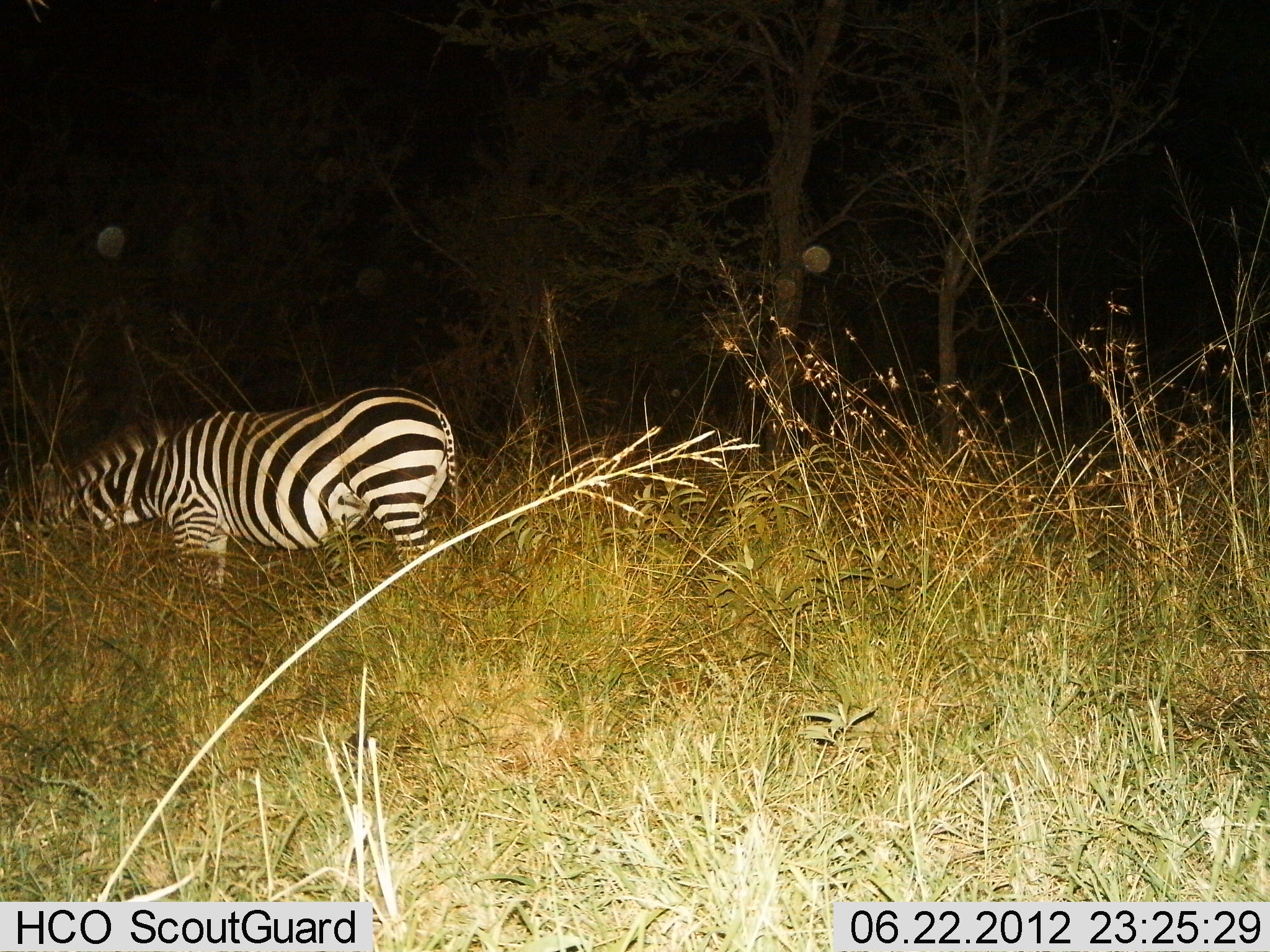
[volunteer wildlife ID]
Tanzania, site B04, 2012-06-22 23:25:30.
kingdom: Animalia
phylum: Chordata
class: Mammalia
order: Perissodactyla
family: Equidae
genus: Equus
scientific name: Equus quagga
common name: plains zebra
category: zebra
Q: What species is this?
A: Zebra (plains zebra) (Equus quagga).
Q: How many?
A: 1.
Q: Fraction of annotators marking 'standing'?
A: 0%.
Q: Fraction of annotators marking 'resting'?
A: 0%.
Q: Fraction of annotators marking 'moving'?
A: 0%.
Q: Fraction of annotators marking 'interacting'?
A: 10%.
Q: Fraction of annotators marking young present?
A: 0%.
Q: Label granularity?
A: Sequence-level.